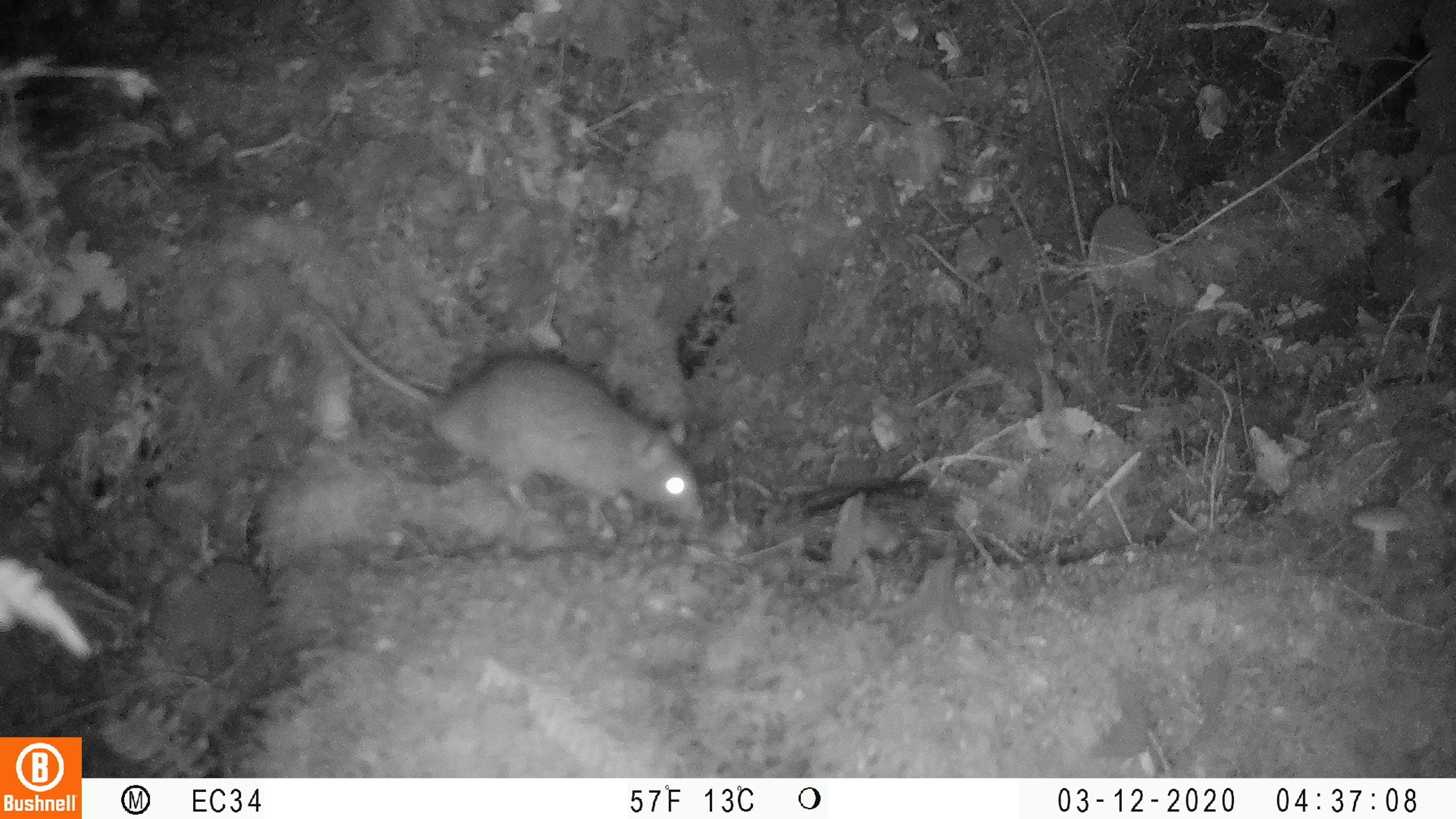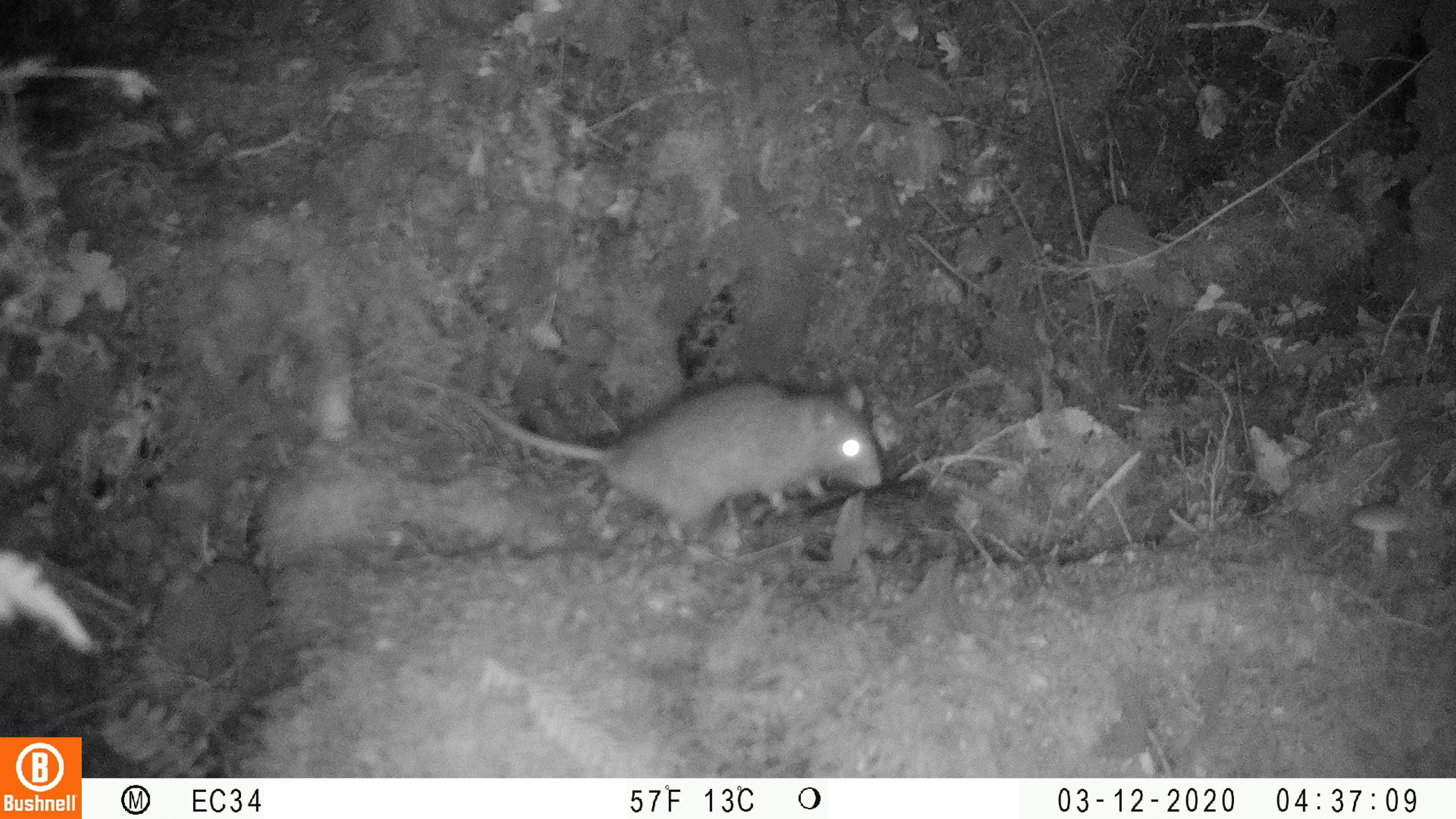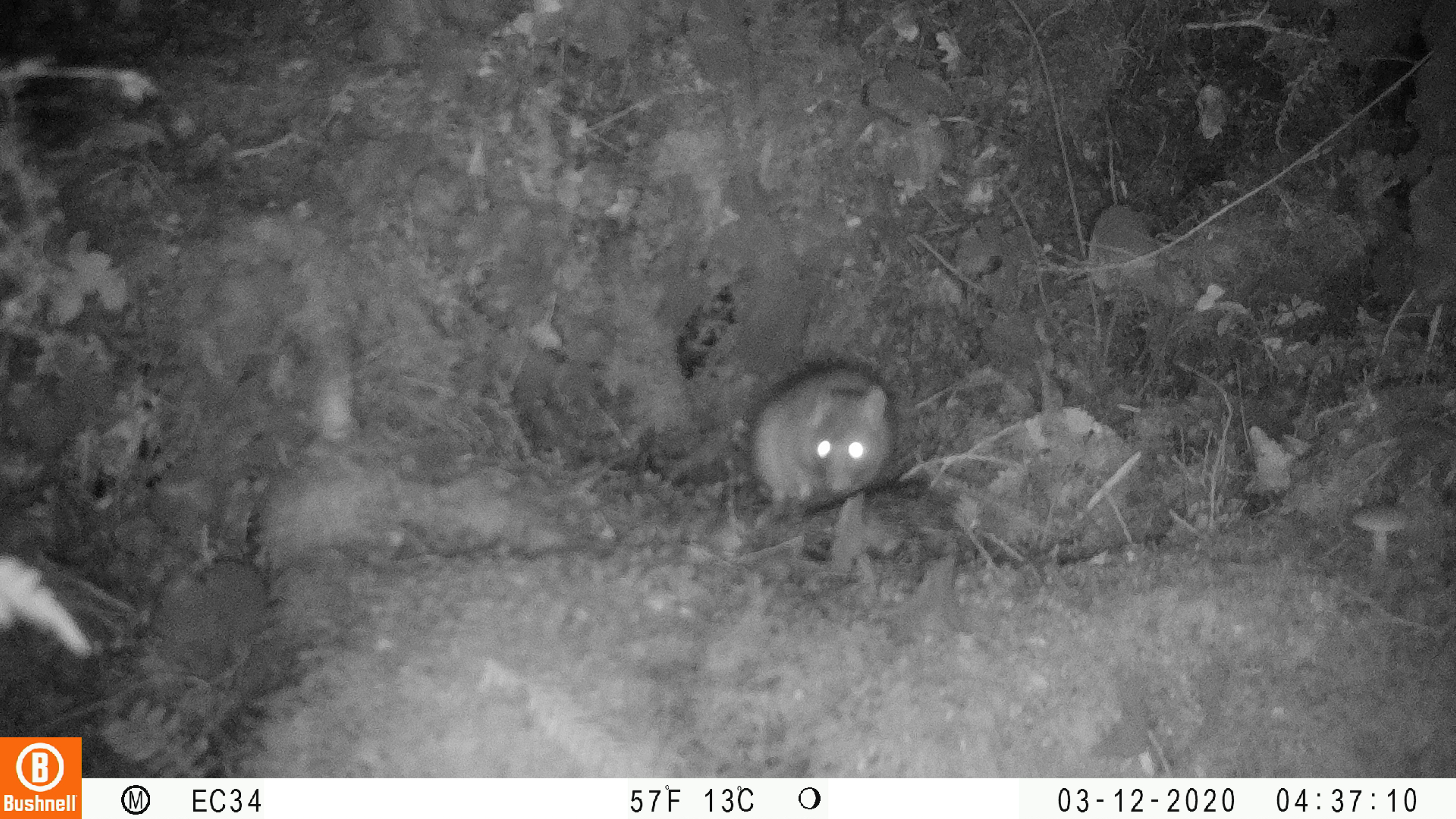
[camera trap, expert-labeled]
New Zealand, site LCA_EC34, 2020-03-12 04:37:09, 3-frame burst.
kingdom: Animalia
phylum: Chordata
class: Mammalia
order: Rodentia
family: Muridae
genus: Rattus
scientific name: Rattus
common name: rat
Rat (Rattus).